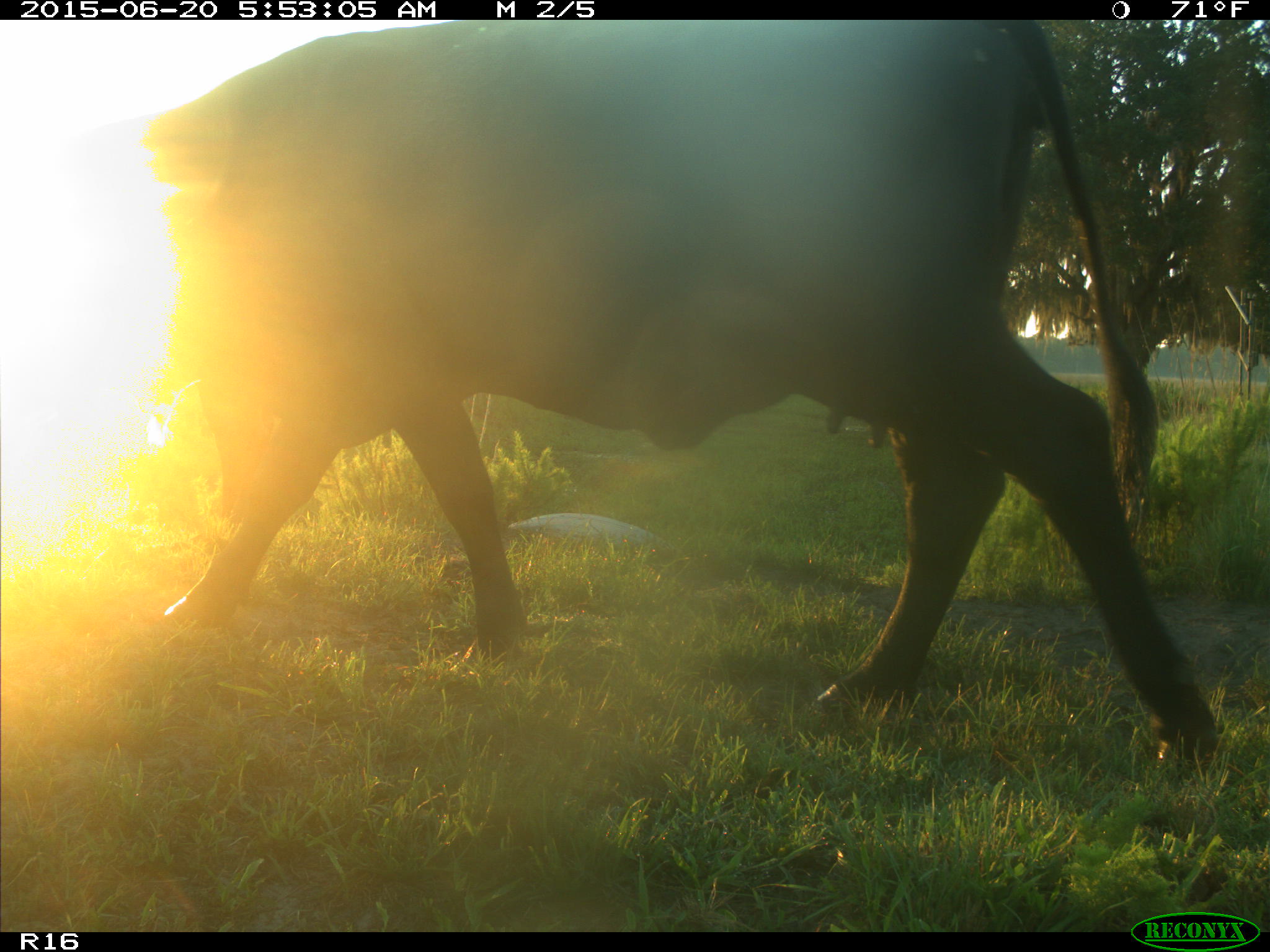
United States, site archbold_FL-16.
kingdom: Animalia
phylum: Chordata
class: Mammalia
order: Artiodactyla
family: Bovidae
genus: Bos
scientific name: Bos taurus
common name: domestic cow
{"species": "Bos taurus (domestic cow)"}